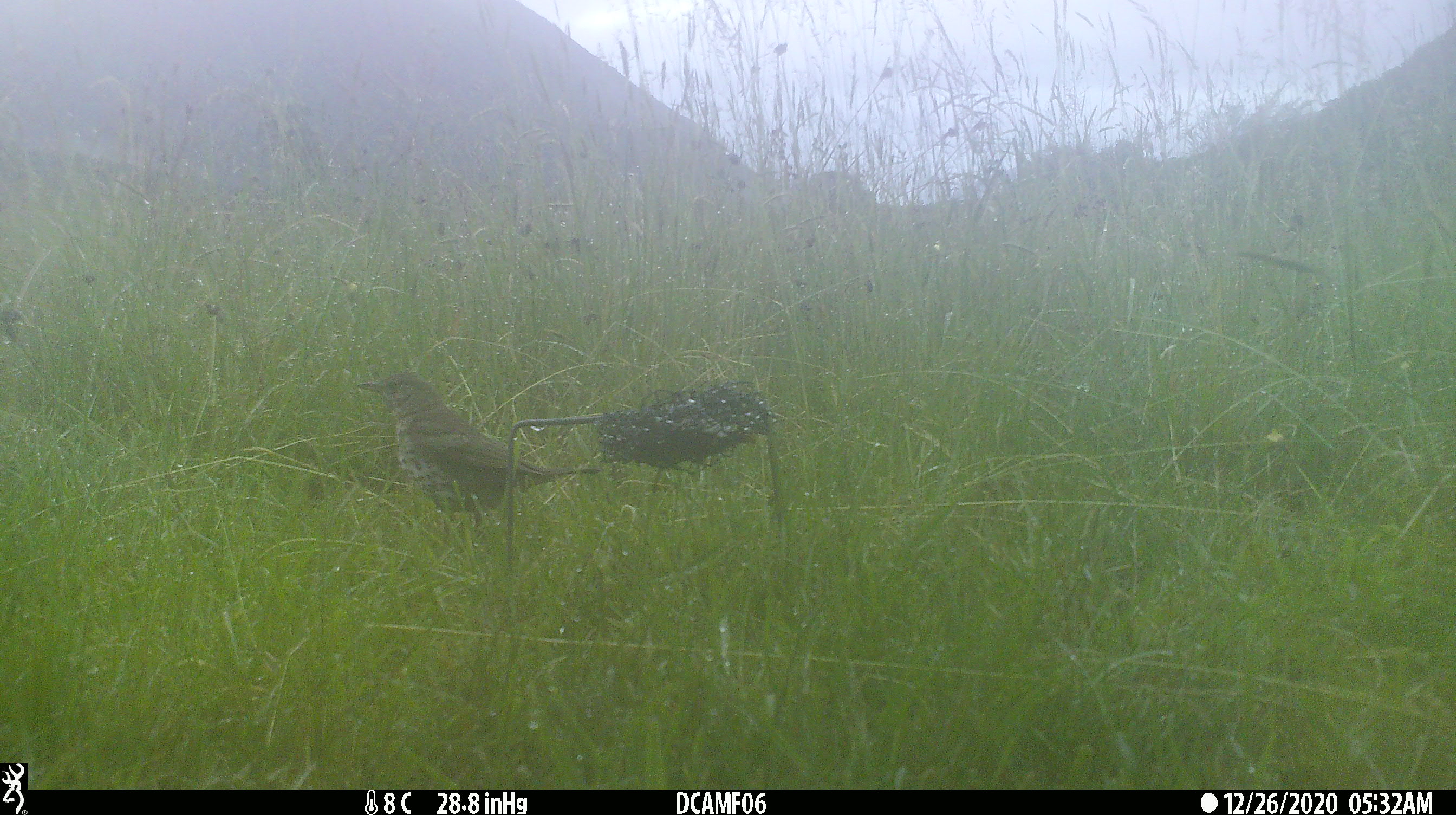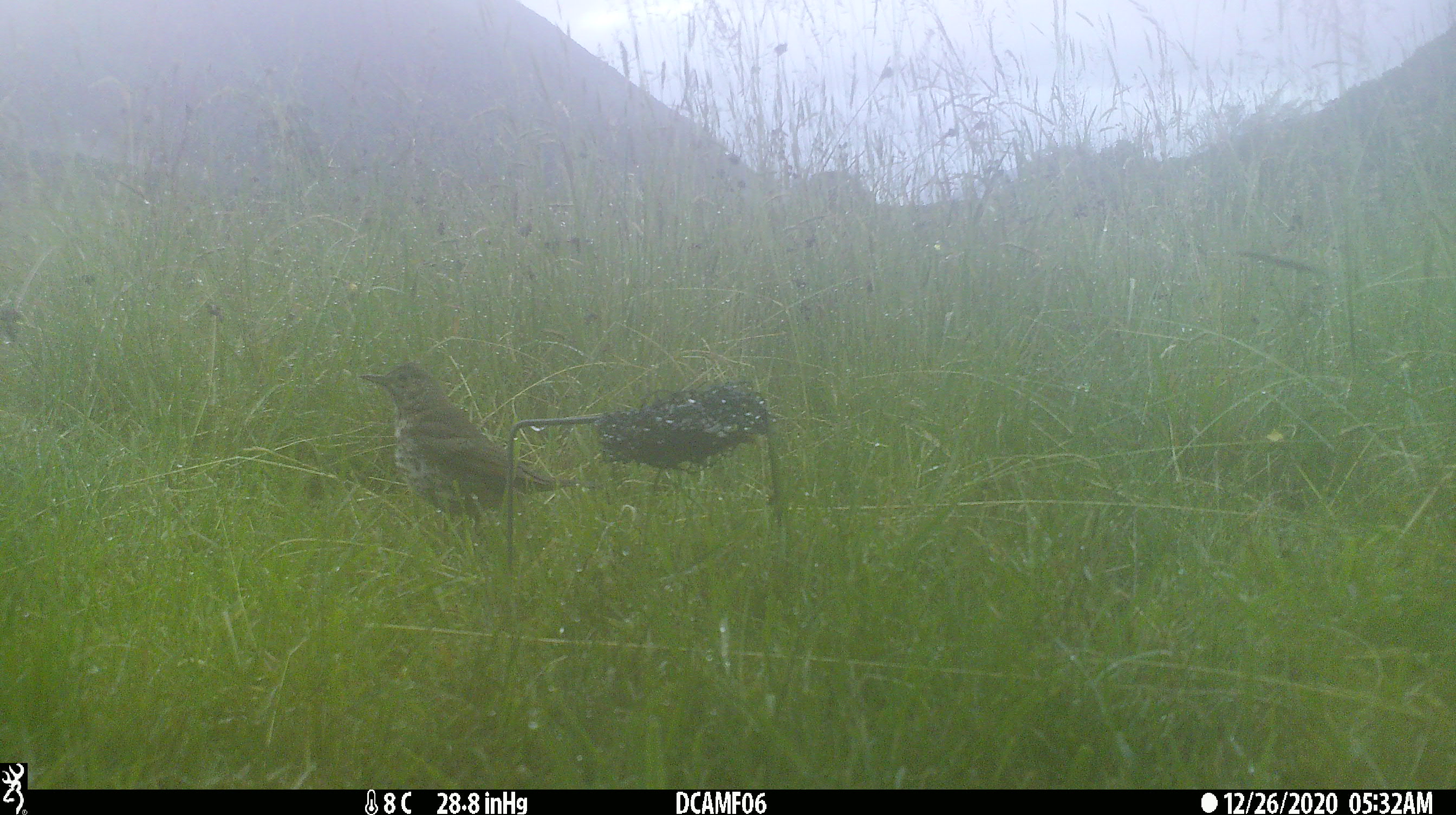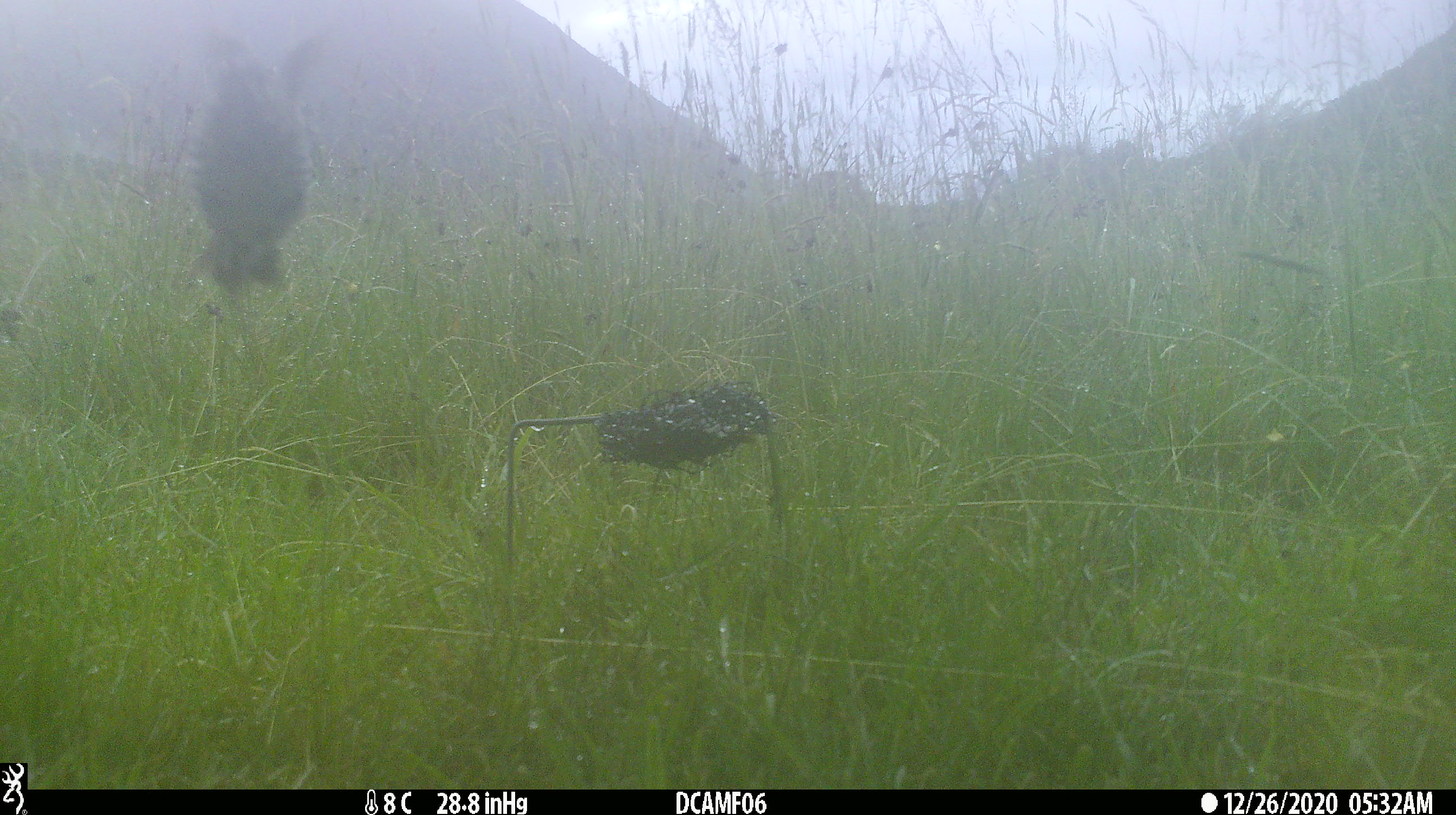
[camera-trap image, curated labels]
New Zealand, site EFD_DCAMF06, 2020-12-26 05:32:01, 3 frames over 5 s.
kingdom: Animalia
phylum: Chordata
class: Aves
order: Passeriformes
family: Turdidae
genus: Turdus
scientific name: Turdus philomelos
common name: song thrush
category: thrush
Thrush (song thrush) (Turdus philomelos).